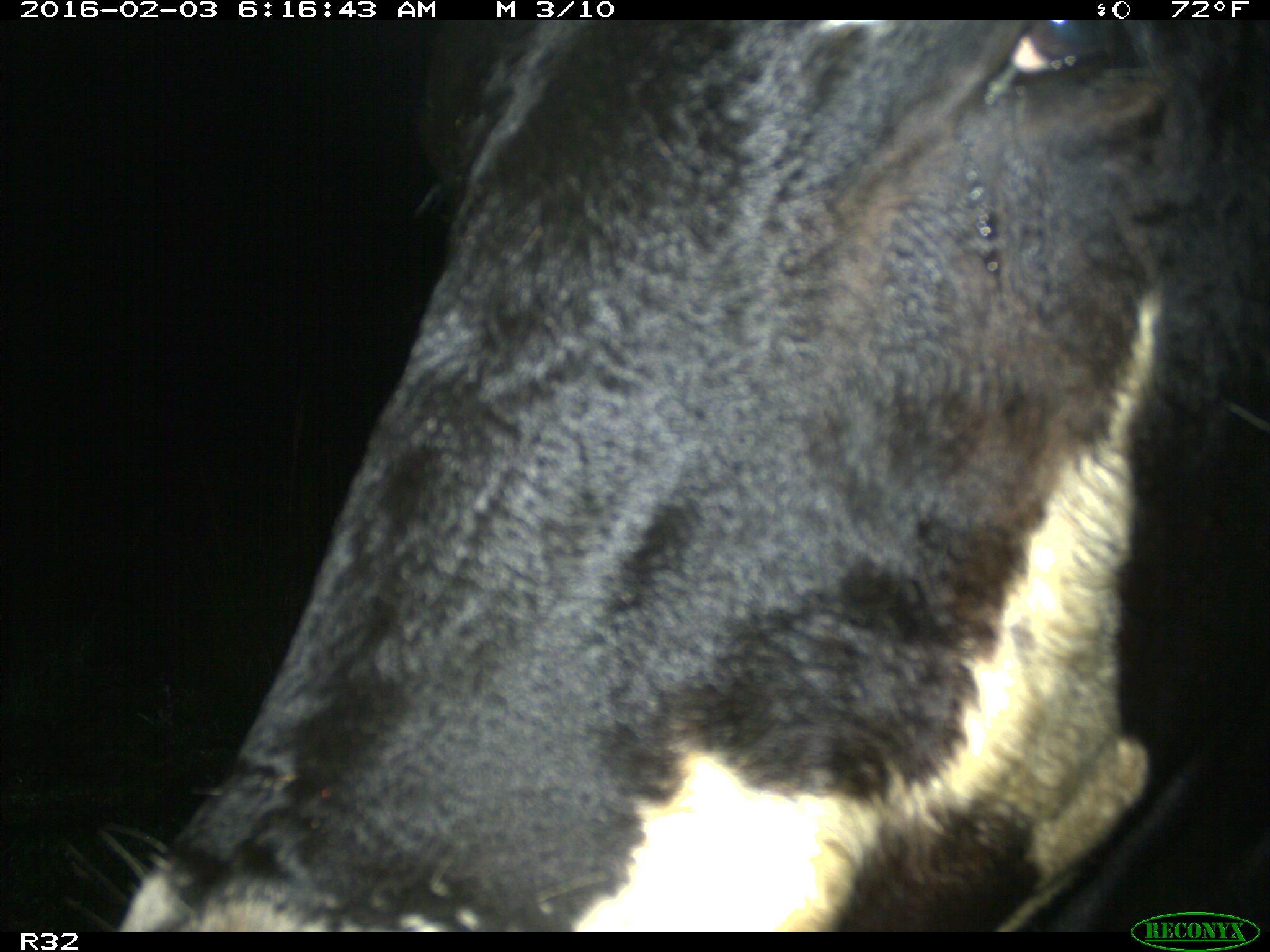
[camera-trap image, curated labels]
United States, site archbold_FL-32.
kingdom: Animalia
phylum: Chordata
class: Mammalia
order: Artiodactyla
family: Bovidae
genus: Bos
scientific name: Bos taurus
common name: domestic cow